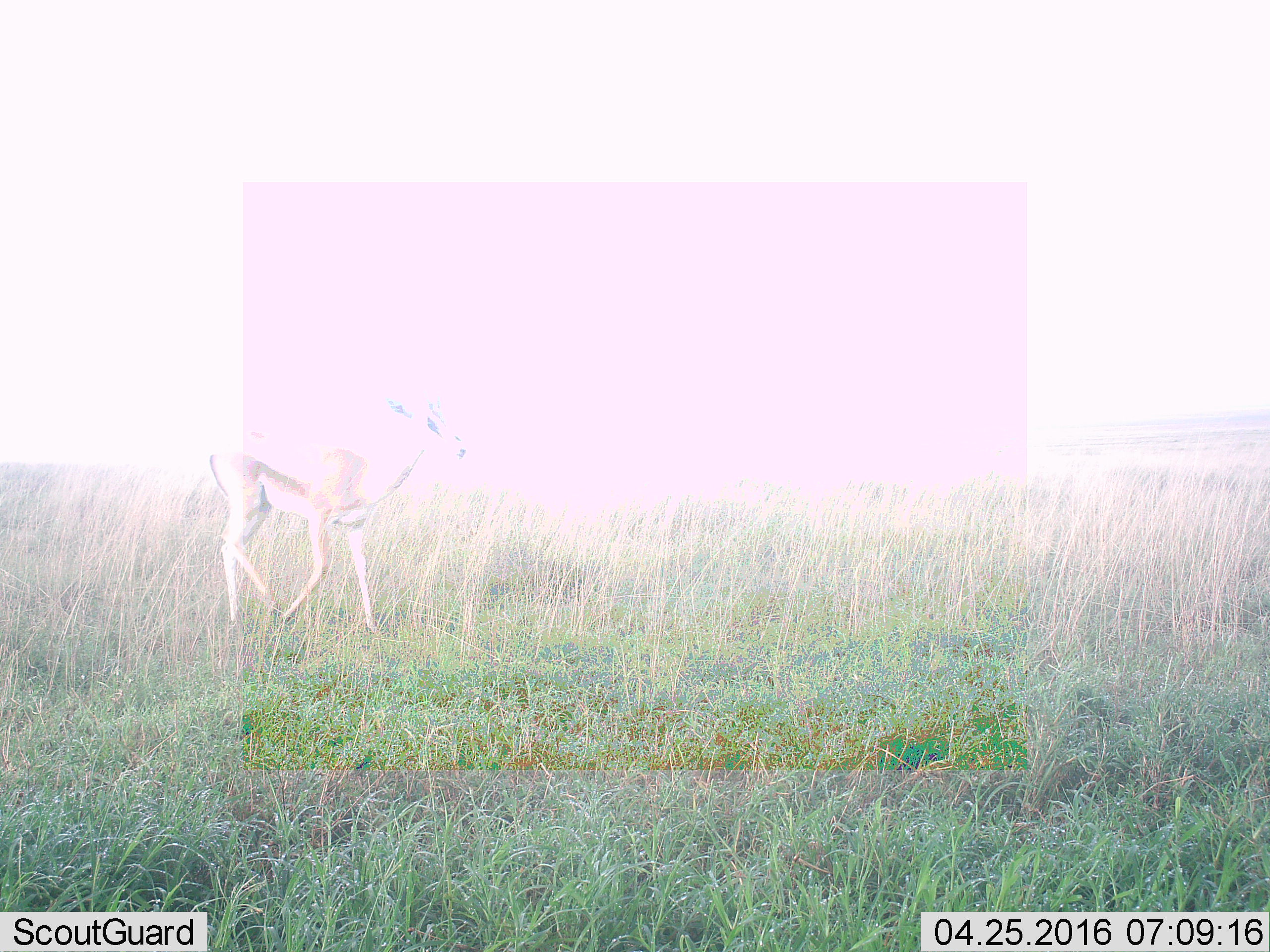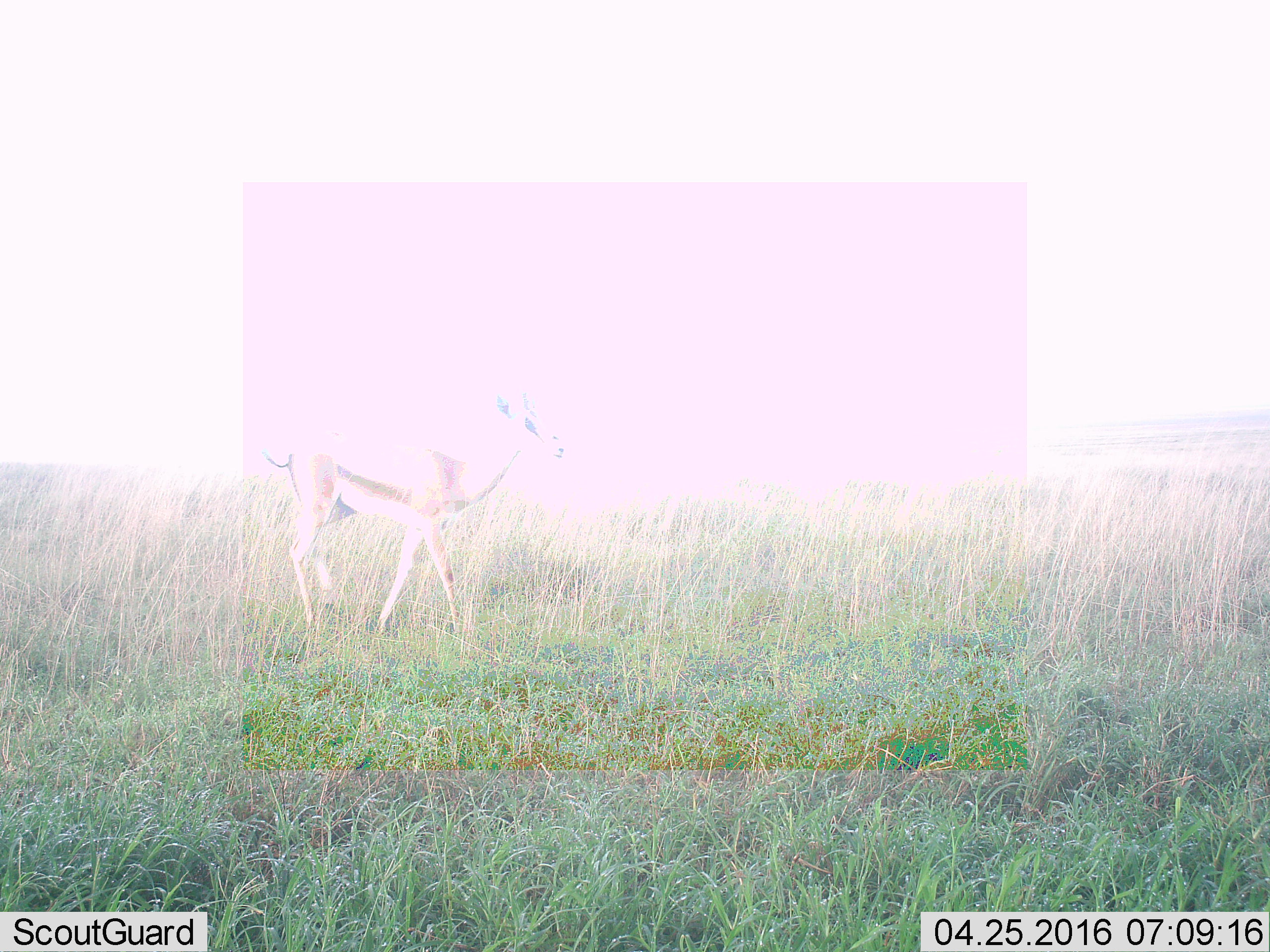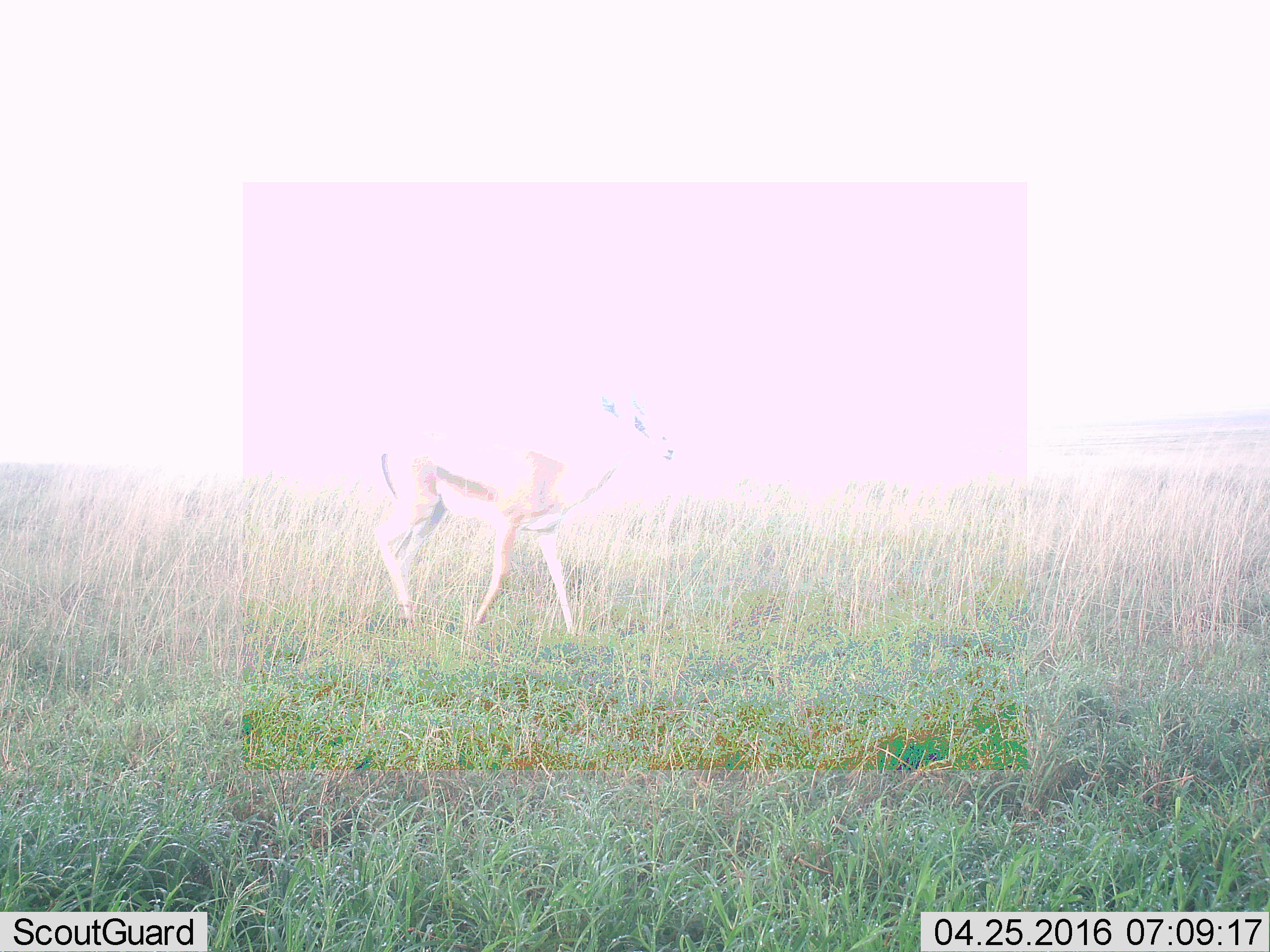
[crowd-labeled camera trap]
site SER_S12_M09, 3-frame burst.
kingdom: Animalia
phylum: Chordata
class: Mammalia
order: Artiodactyla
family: Bovidae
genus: Eudorcas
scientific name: Eudorcas thomsonii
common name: thomson's gazelle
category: gazellethomsons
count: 1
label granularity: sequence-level